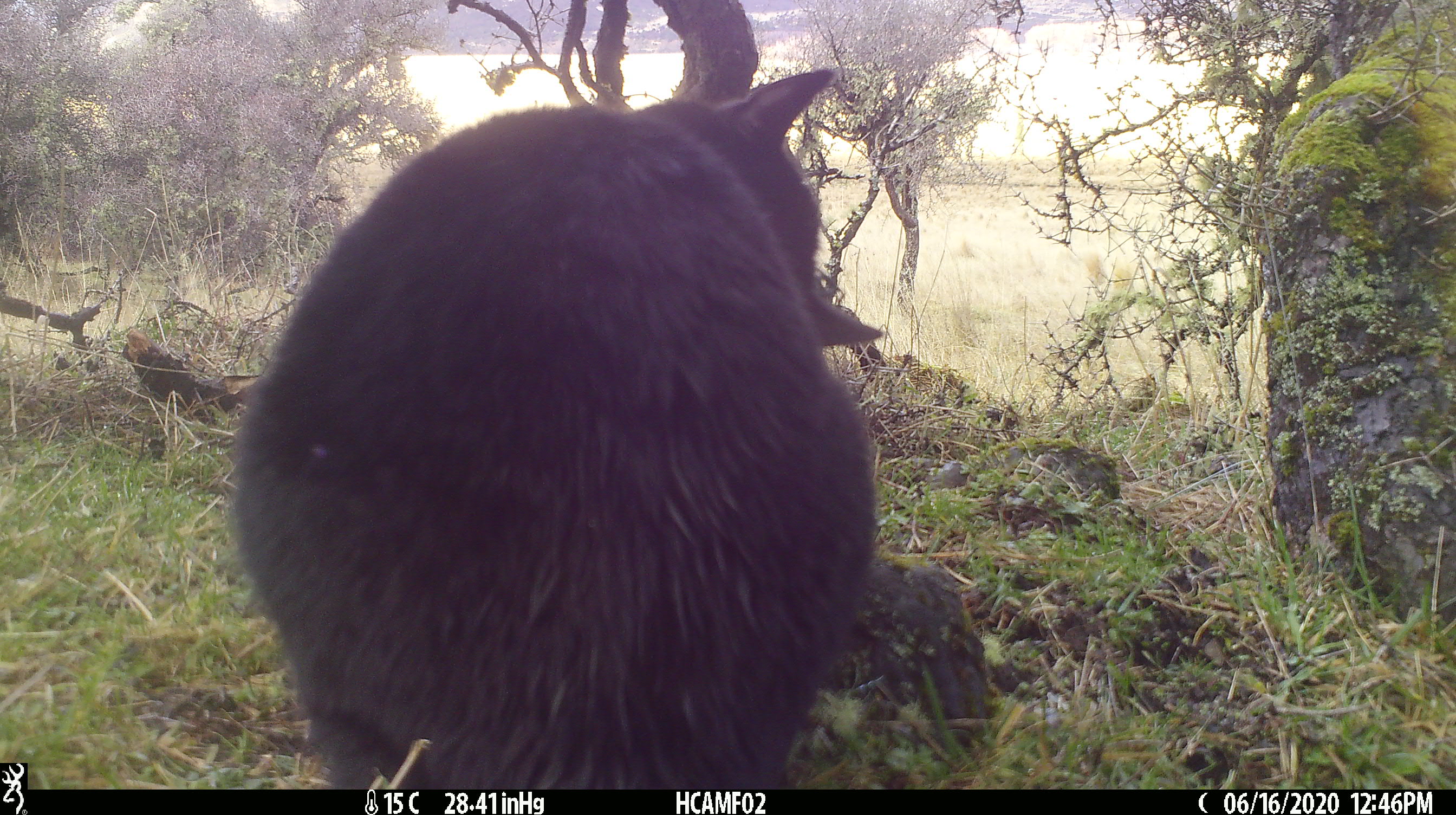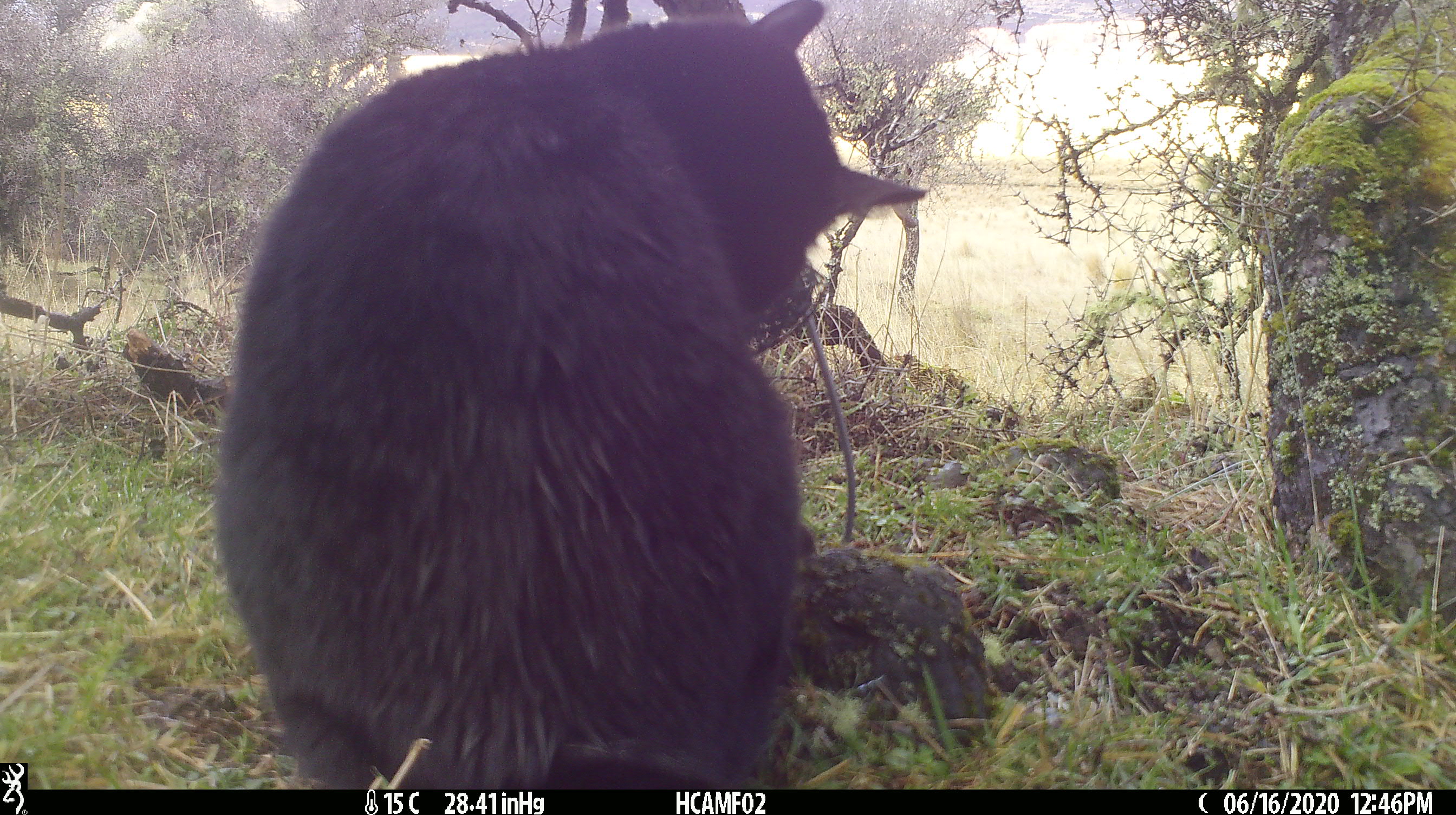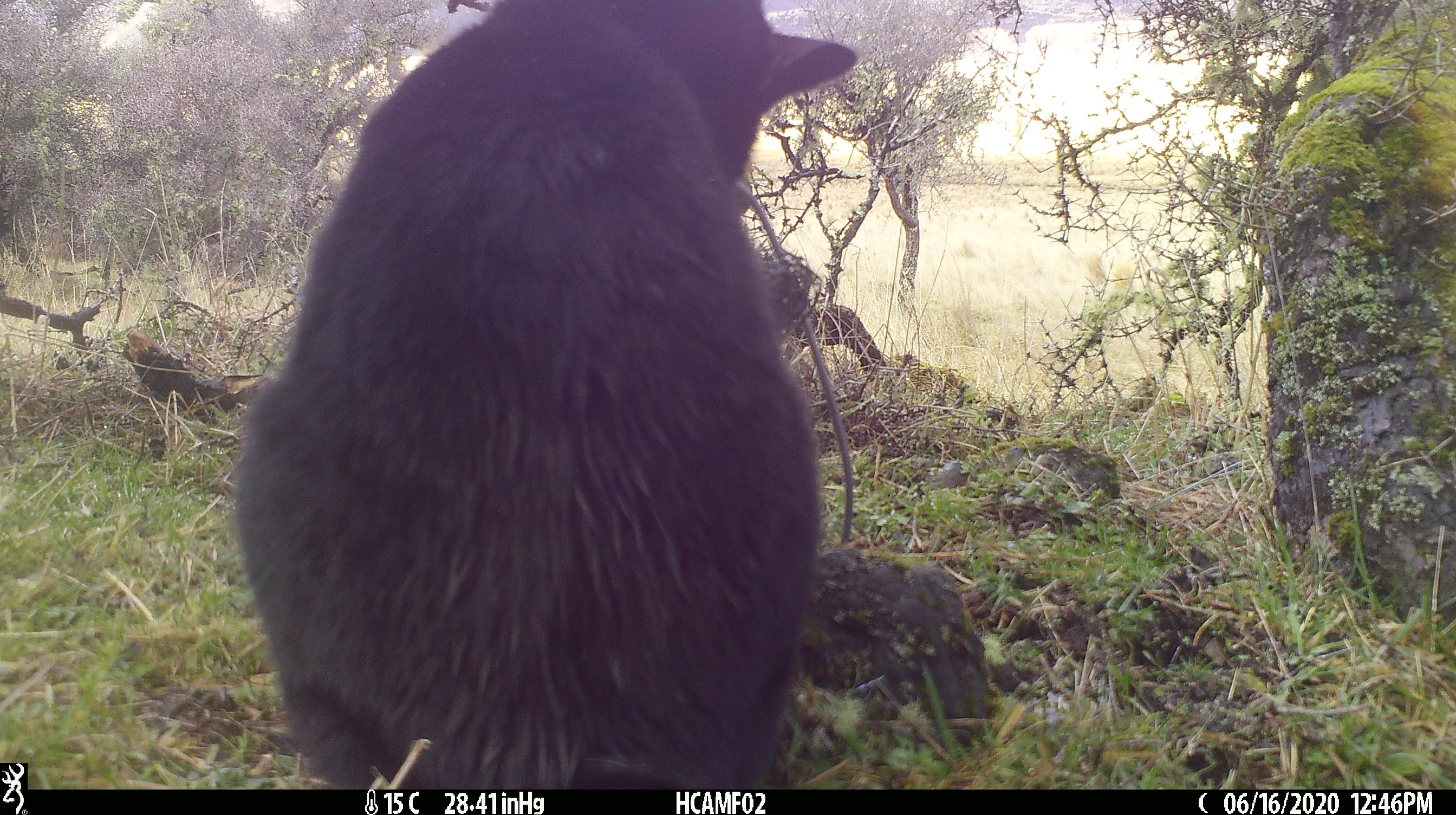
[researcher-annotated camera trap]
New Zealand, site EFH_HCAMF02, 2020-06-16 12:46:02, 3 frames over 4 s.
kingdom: Animalia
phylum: Chordata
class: Mammalia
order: Carnivora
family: Felidae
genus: Felis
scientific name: Felis catus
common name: domestic cat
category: cat